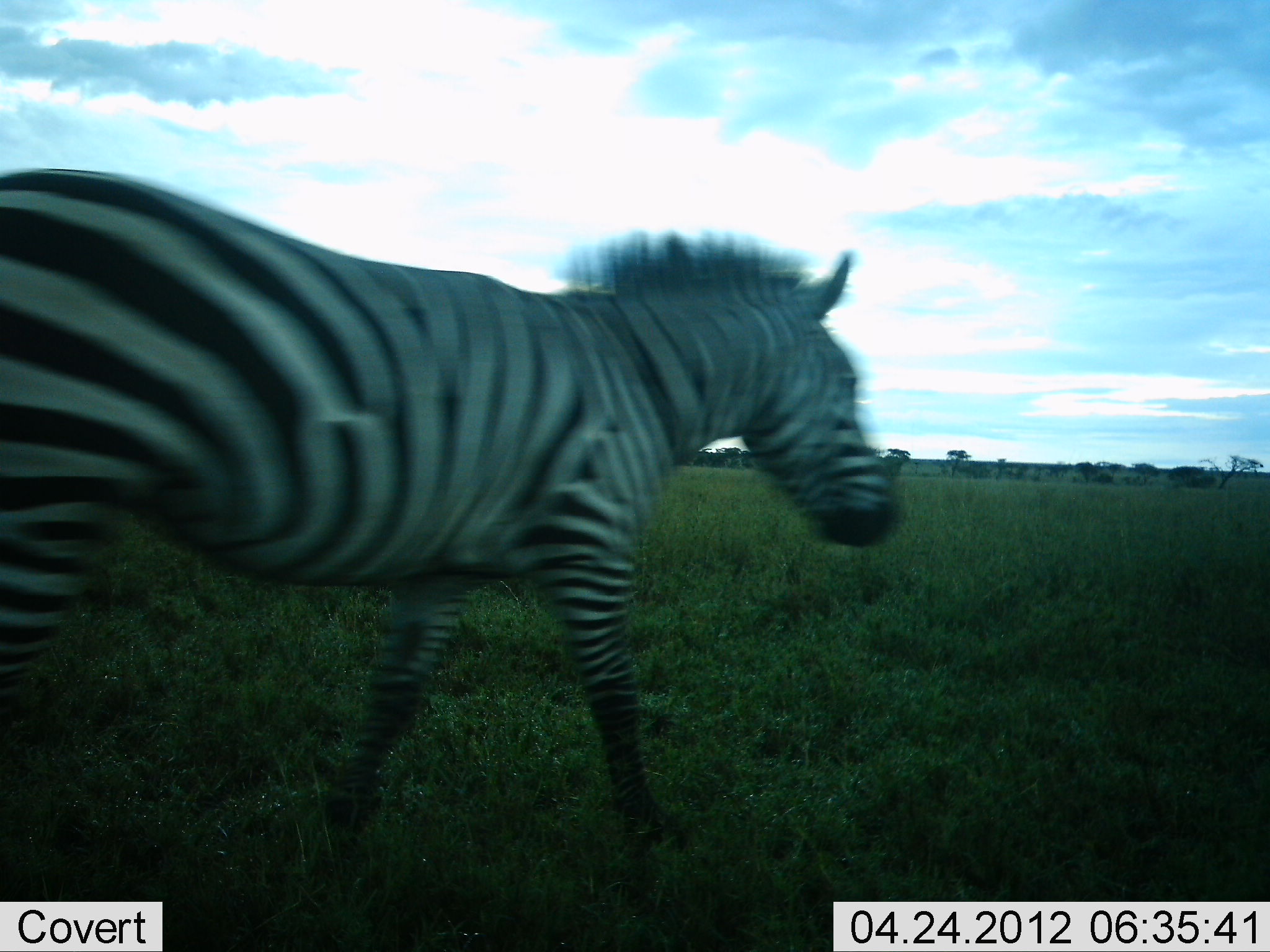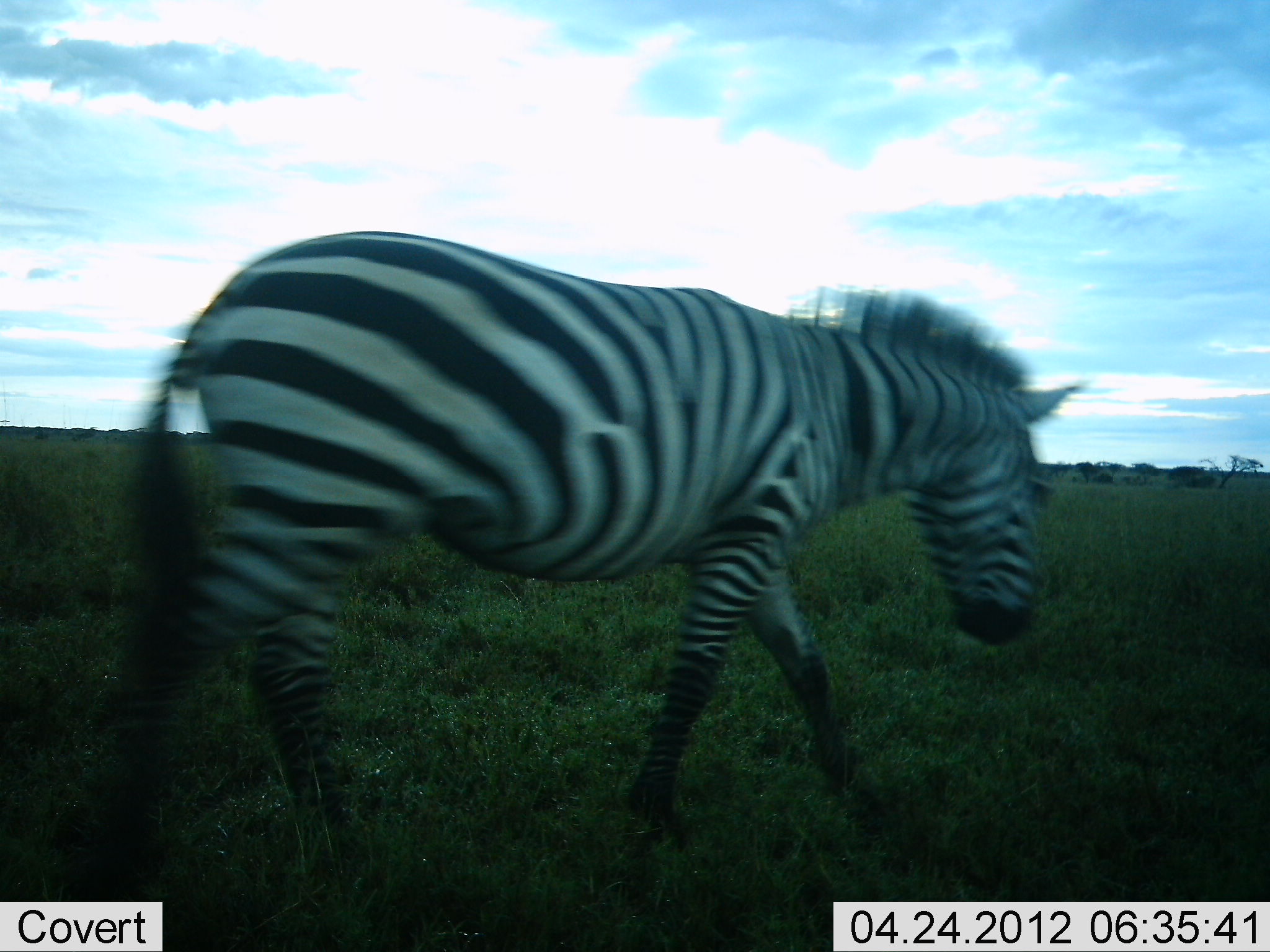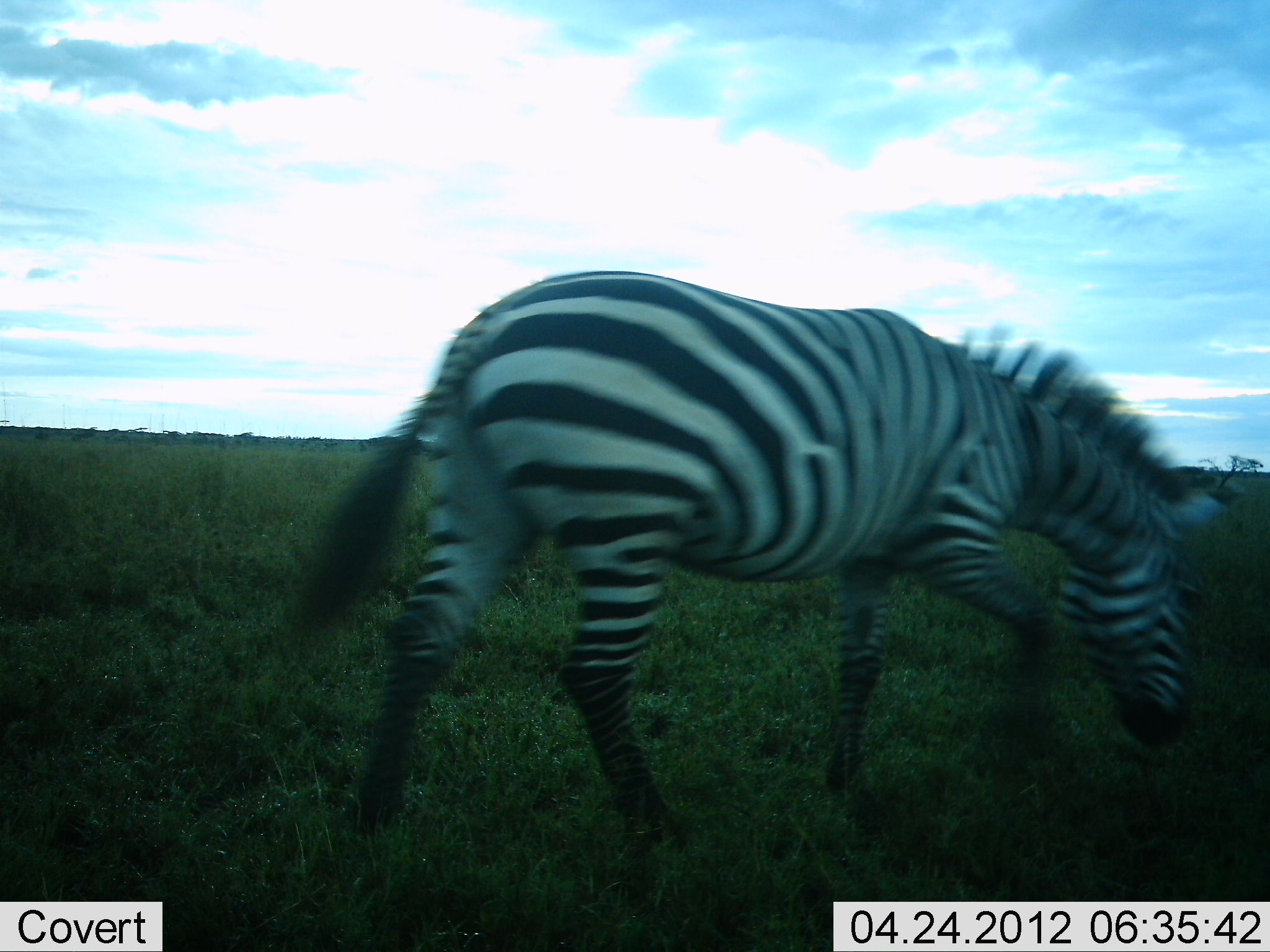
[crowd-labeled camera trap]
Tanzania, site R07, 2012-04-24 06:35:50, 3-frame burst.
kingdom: Animalia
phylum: Chordata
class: Mammalia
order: Perissodactyla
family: Equidae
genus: Equus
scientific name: Equus quagga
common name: plains zebra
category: zebra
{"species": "zebra (plains zebra) (Equus quagga)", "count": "1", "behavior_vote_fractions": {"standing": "8%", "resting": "0%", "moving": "96%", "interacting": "0%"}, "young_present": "0%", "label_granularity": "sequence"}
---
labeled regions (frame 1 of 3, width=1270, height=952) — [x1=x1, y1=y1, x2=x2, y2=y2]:
animal: [x1=0, y1=166, x2=908, y2=887]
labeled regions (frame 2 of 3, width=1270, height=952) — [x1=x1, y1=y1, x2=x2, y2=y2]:
animal: [x1=88, y1=224, x2=1087, y2=890]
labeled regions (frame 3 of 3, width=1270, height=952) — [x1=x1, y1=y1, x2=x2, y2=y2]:
animal: [x1=280, y1=266, x2=1246, y2=856]